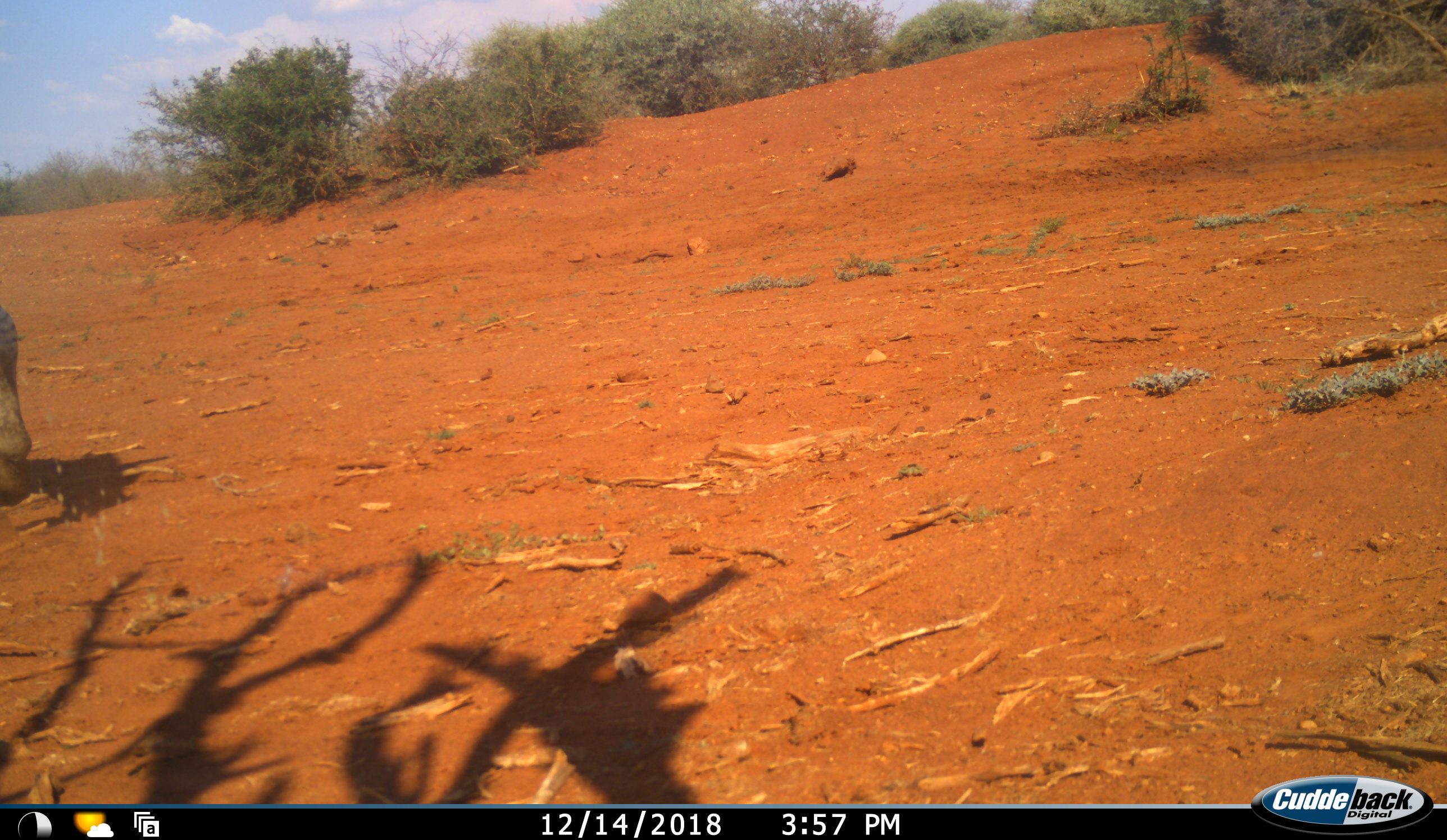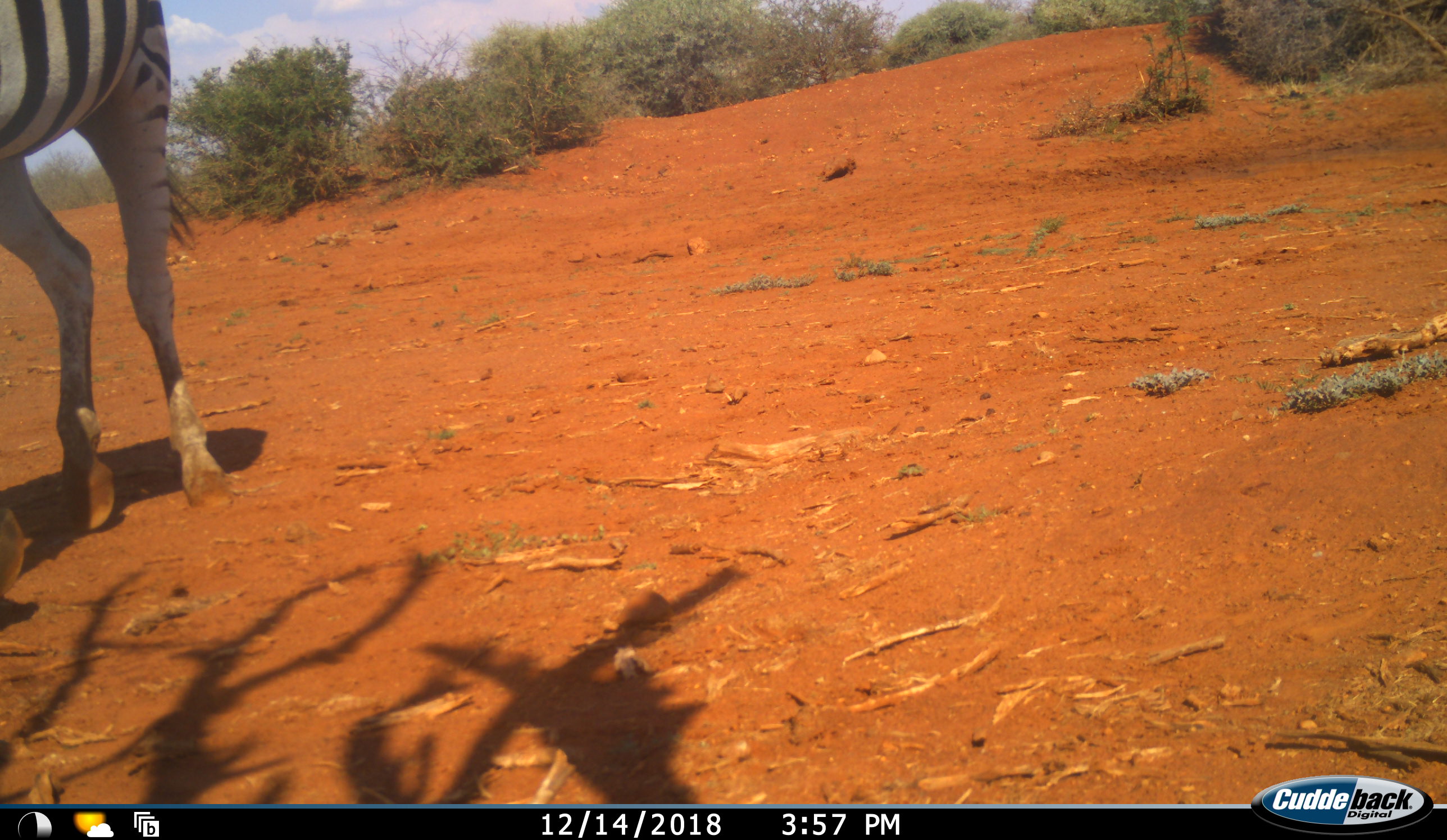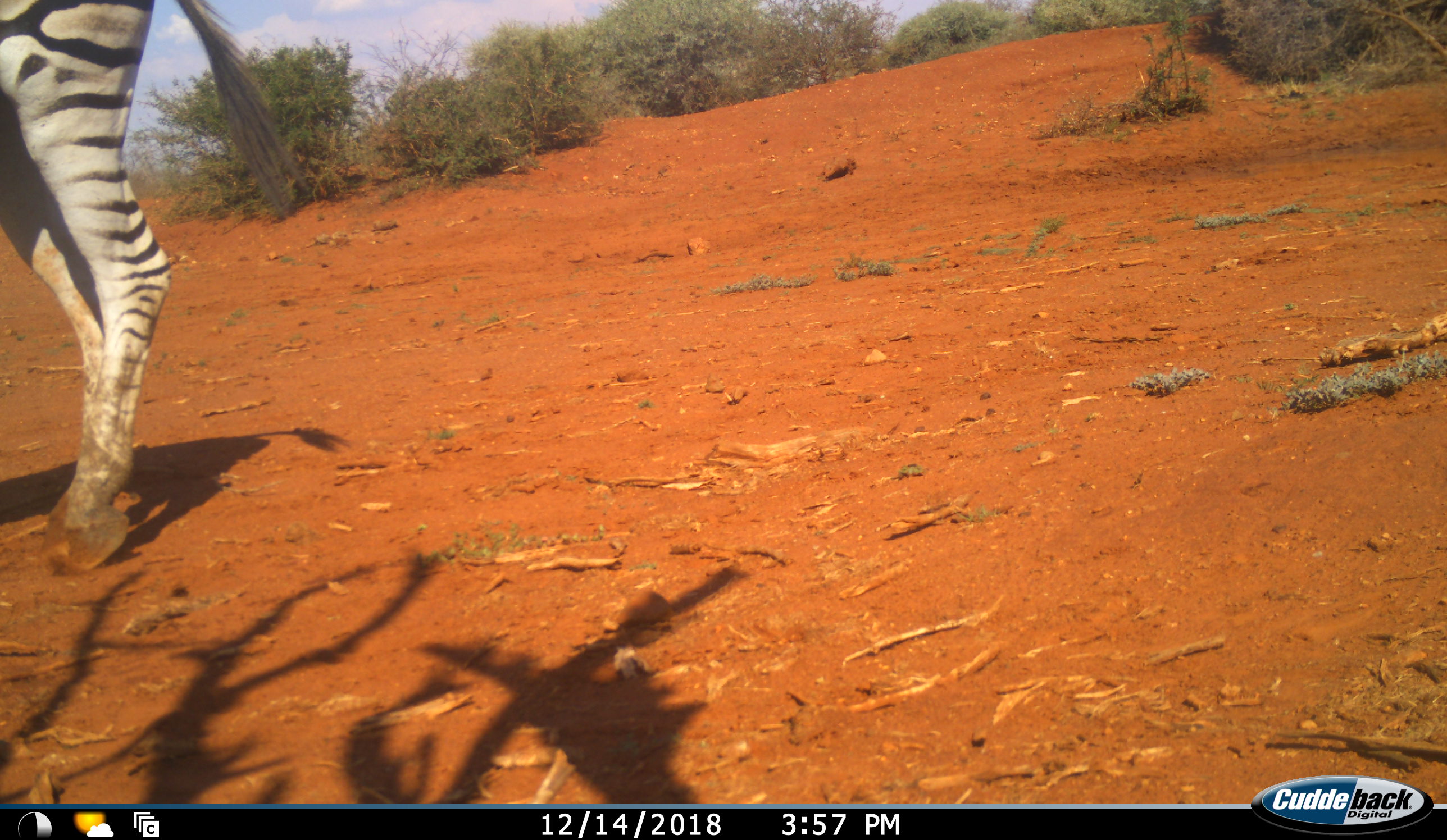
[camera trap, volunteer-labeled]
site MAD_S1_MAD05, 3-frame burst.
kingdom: Animalia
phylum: Chordata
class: Mammalia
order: Perissodactyla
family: Equidae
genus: Equus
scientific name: Equus quagga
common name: plains zebra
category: zebraplains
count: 1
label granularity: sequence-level